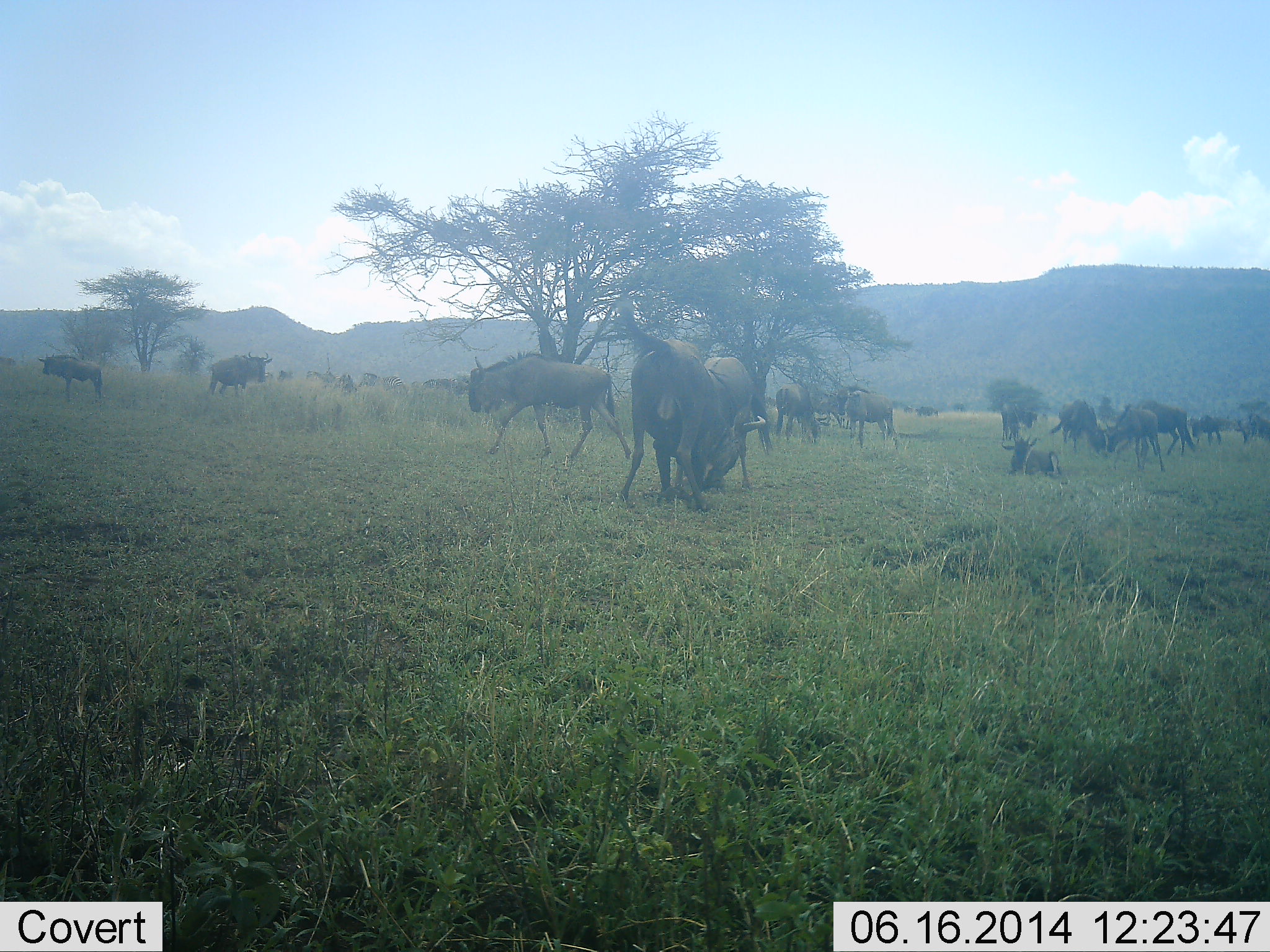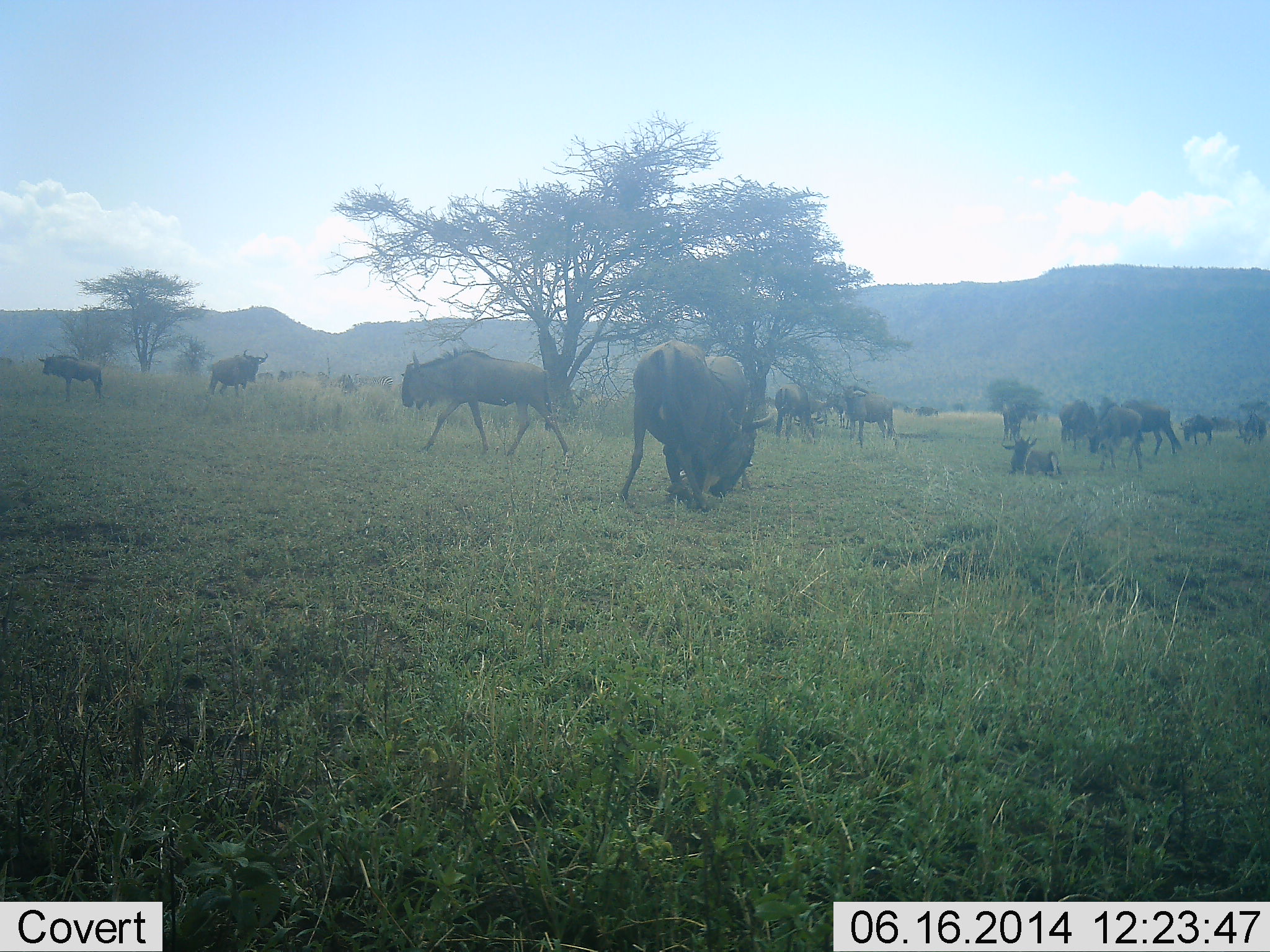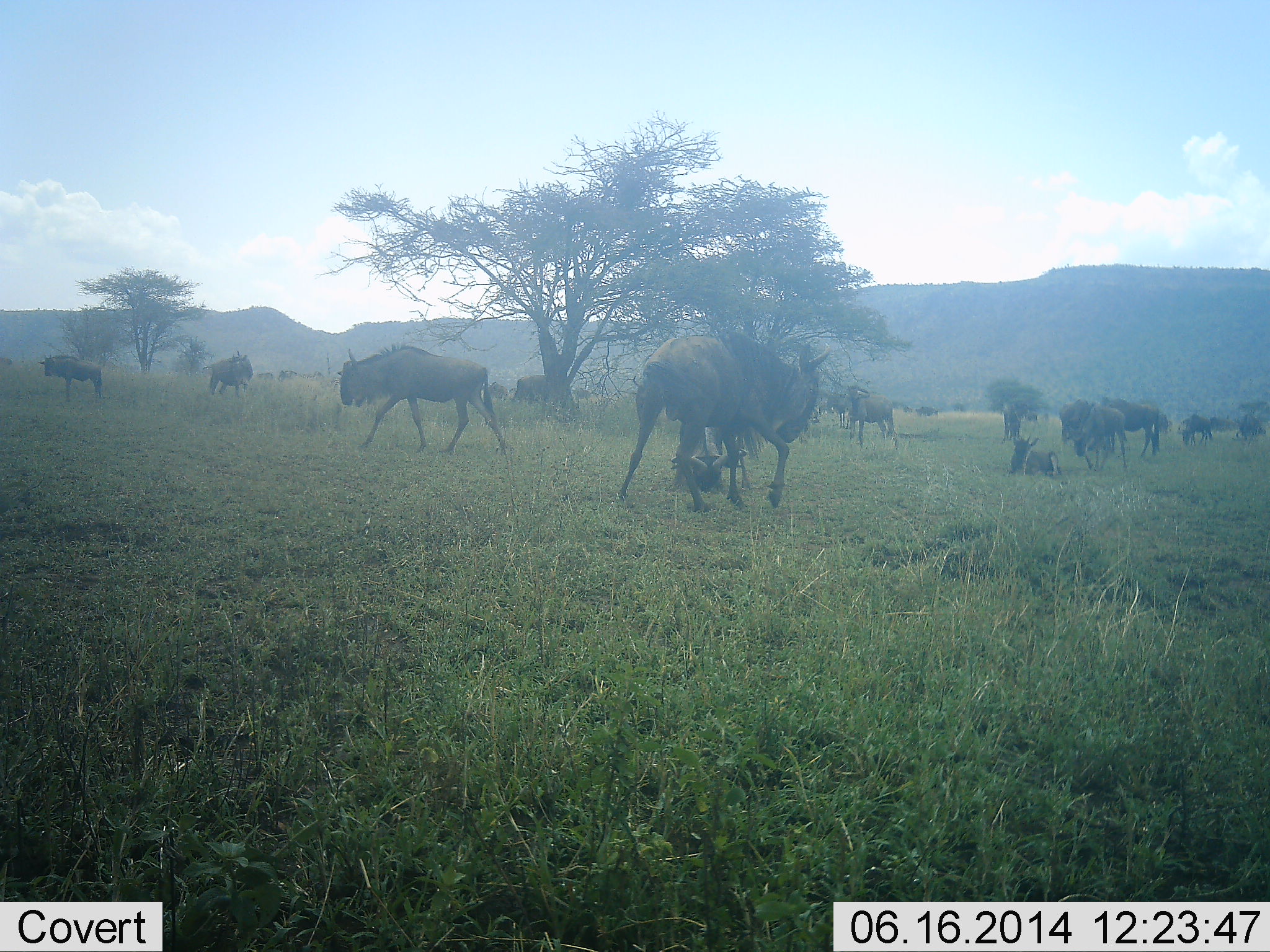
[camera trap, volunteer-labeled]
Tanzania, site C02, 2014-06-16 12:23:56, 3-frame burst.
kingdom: Animalia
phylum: Chordata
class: Mammalia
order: Artiodactyla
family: Bovidae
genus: Connochaetes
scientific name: Connochaetes taurinus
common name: blue wildebeest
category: wildebeest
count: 11-50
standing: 64%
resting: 55%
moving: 64%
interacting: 45%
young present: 18%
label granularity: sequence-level